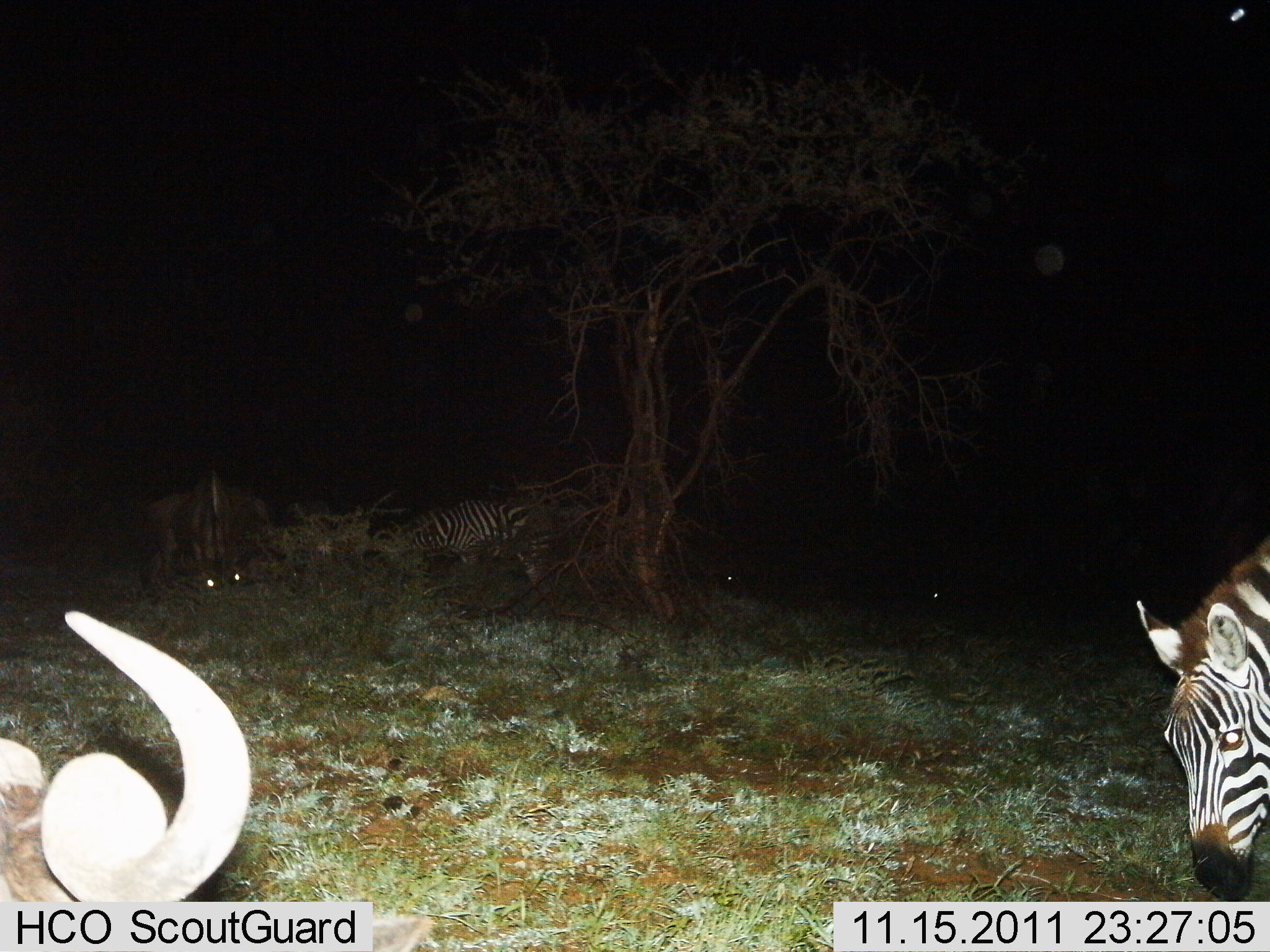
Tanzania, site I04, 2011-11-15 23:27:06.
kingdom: Animalia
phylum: Chordata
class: Mammalia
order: Artiodactyla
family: Bovidae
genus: Connochaetes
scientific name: Connochaetes taurinus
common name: blue wildebeest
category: wildebeest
Wildebeest (blue wildebeest) (Connochaetes taurinus), count 2. Behavior (volunteer vote fractions): standing 55%, resting 45%, moving 0%, interacting 0%. Young present (vote fraction): 0%. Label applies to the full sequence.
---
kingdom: Animalia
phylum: Chordata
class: Mammalia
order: Perissodactyla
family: Equidae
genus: Equus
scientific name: Equus quagga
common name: plains zebra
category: zebra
Zebra (plains zebra) (Equus quagga), count 2. Behavior (volunteer vote fractions): standing 58%, resting 5%, moving 0%, interacting 0%. Young present (vote fraction): 0%. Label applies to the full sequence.